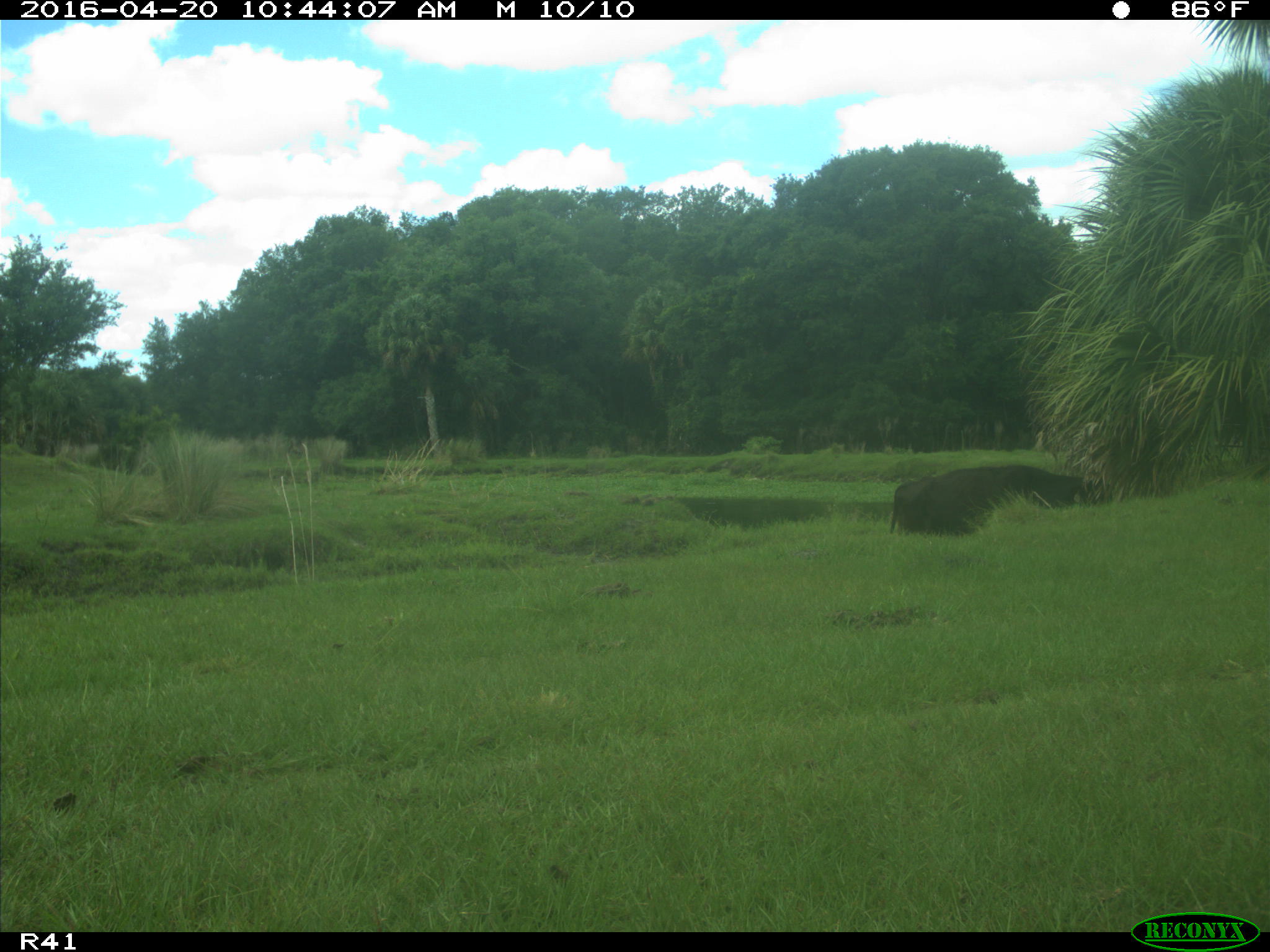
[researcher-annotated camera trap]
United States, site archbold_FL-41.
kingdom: Animalia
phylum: Chordata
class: Mammalia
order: Artiodactyla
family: Bovidae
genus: Bos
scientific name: Bos taurus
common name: domestic cow